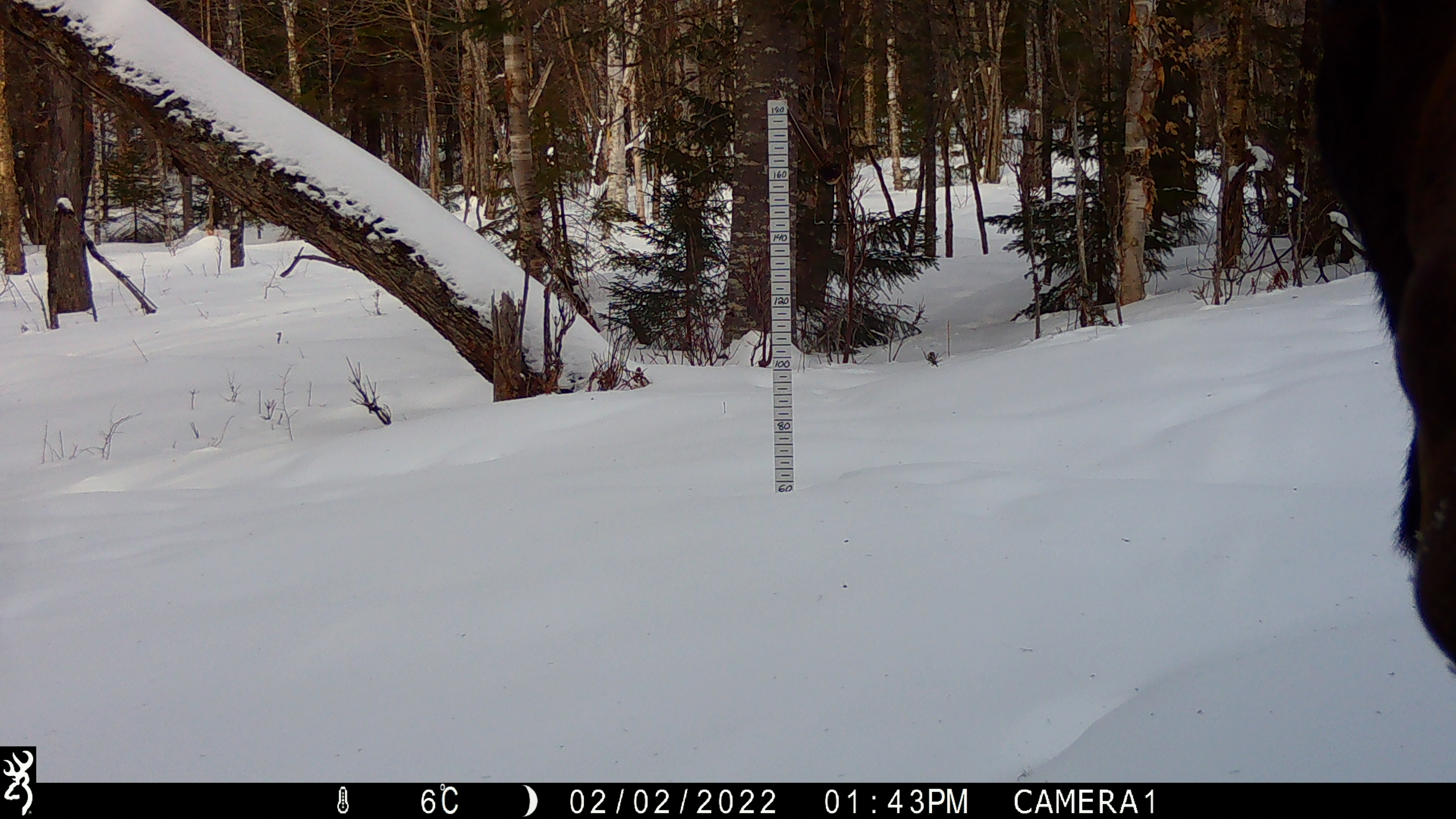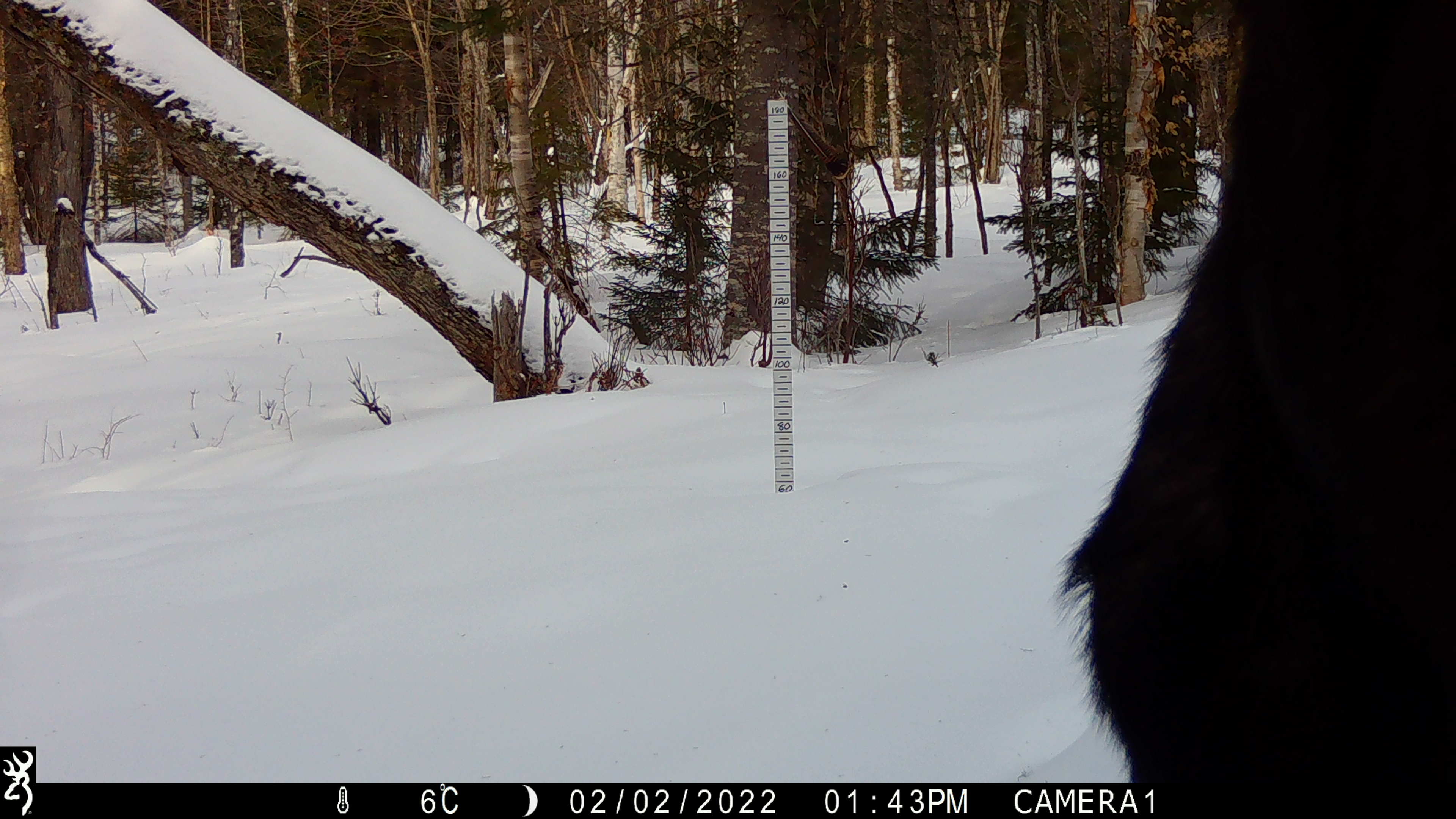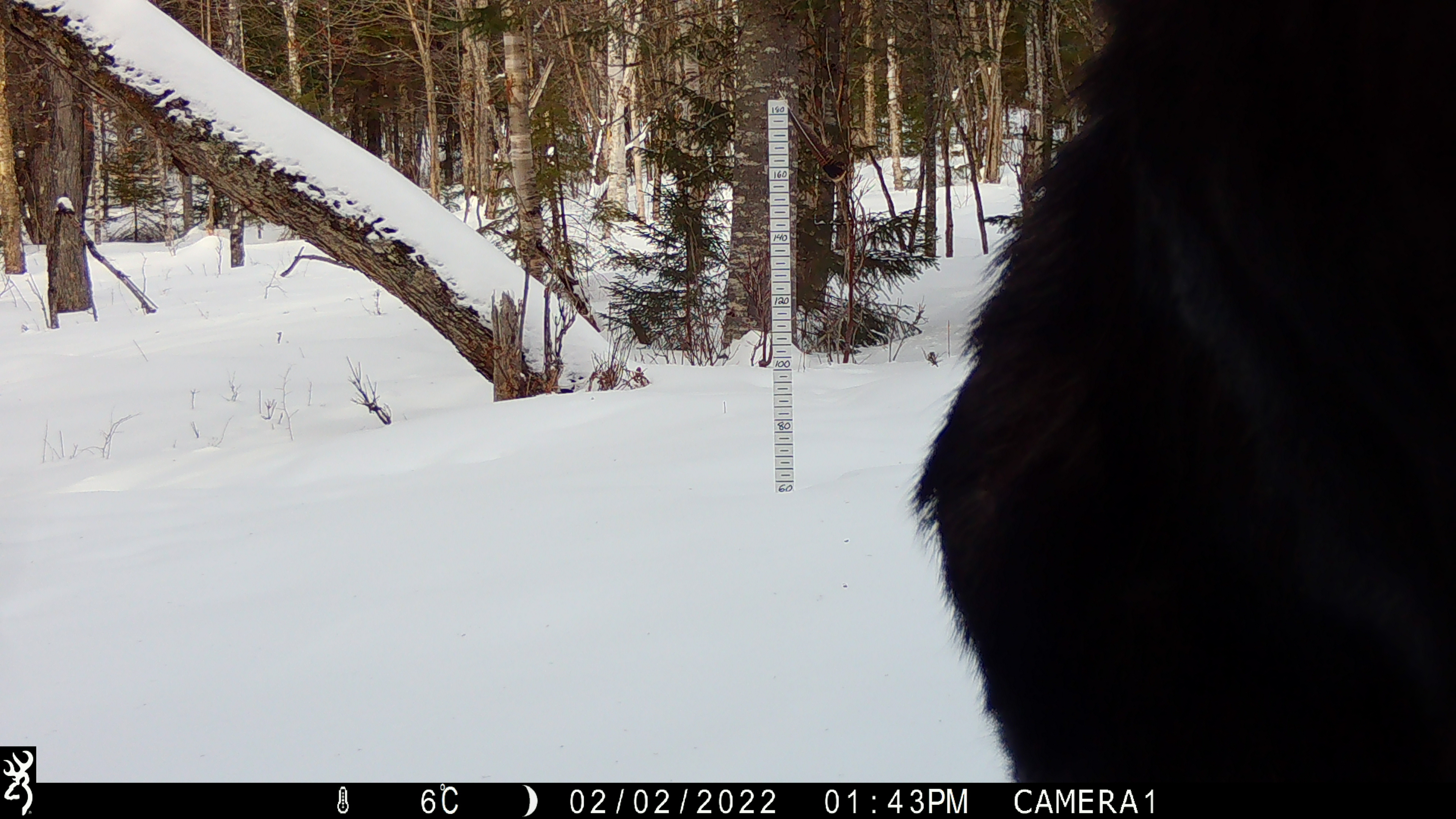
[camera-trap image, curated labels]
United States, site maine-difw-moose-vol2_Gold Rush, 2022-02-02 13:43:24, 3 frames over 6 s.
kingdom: Animalia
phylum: Chordata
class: Mammalia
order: Artiodactyla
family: Cervidae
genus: Alces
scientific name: Alces alces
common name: moose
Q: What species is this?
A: Moose (Alces alces).